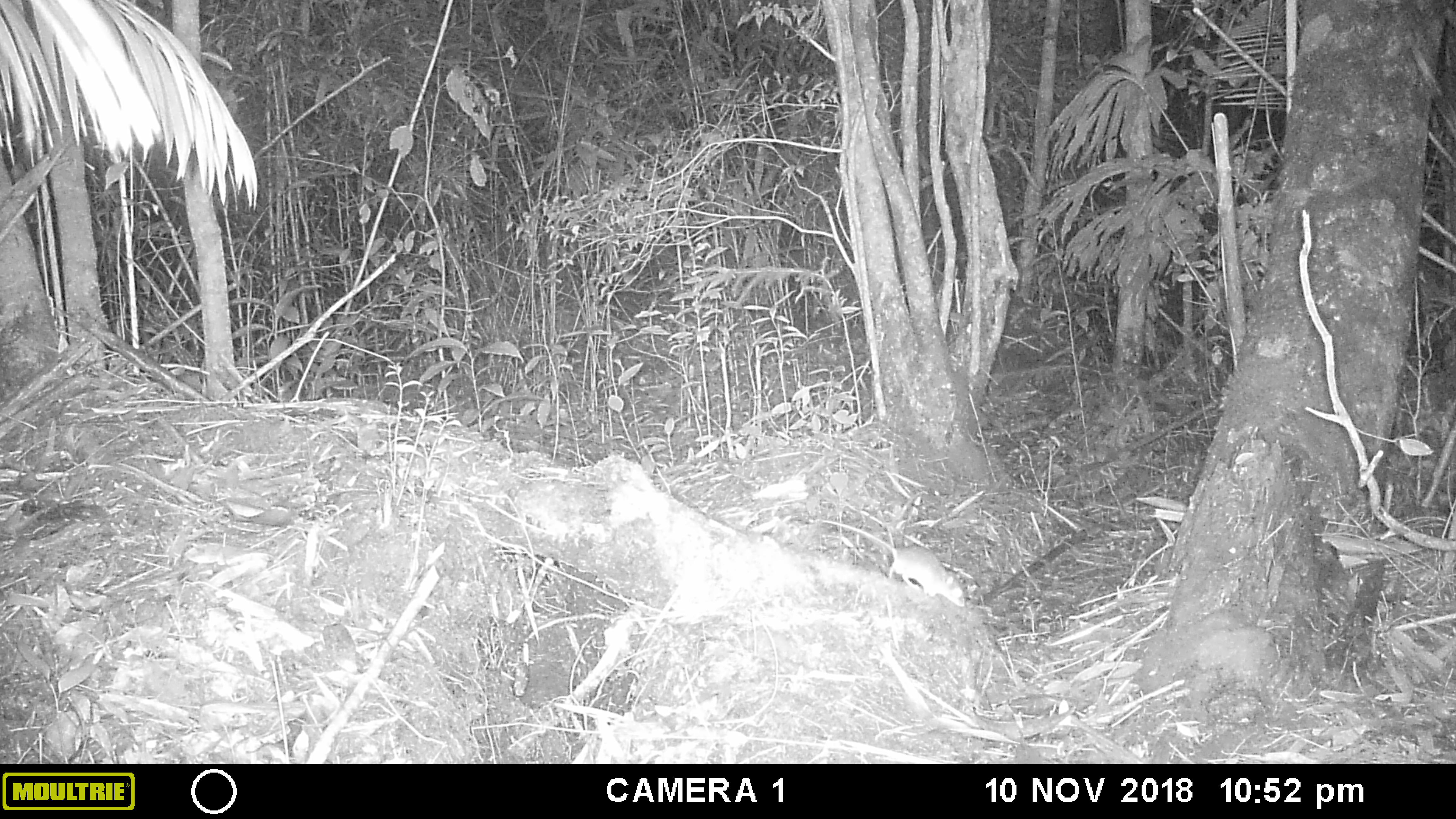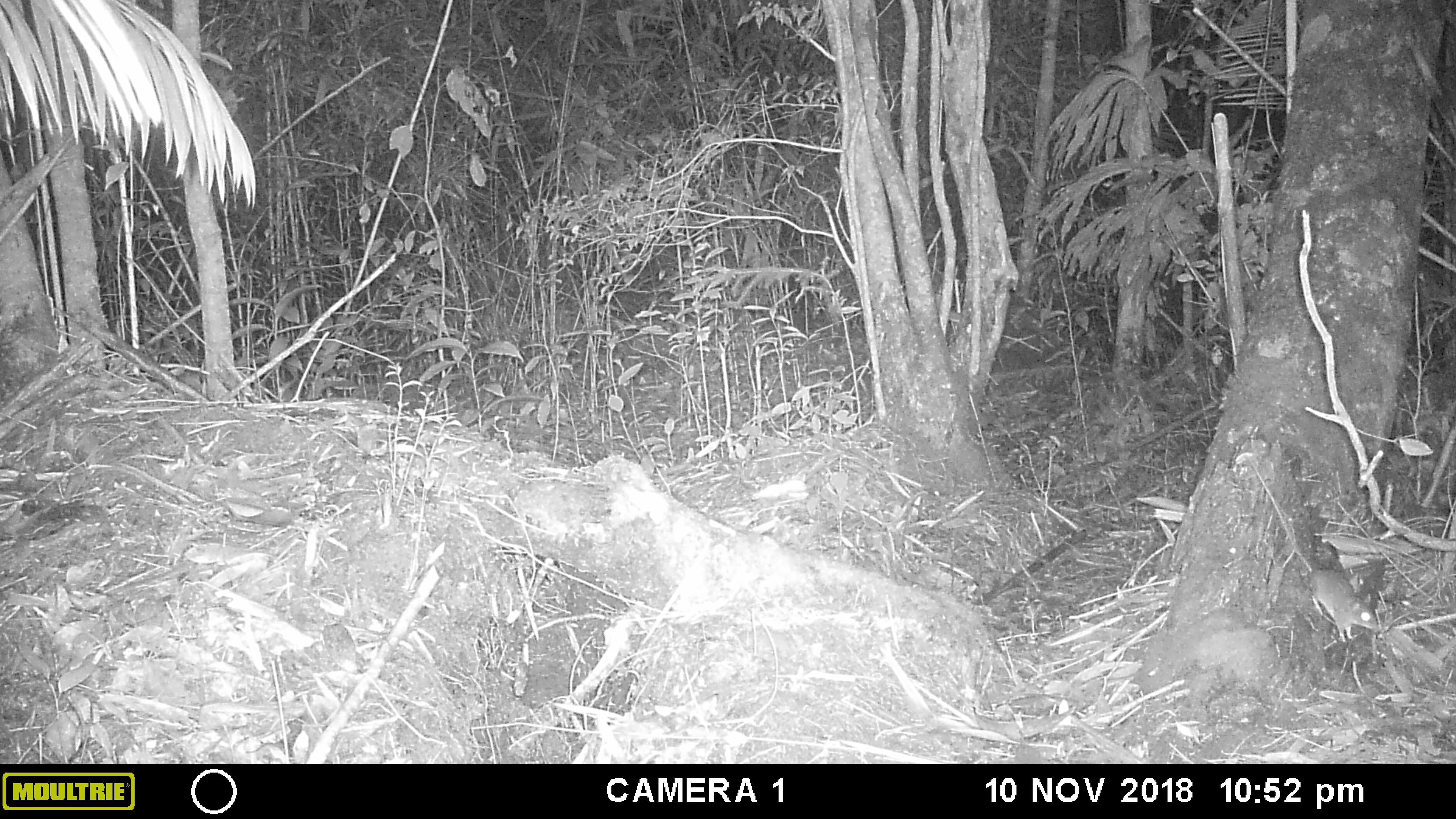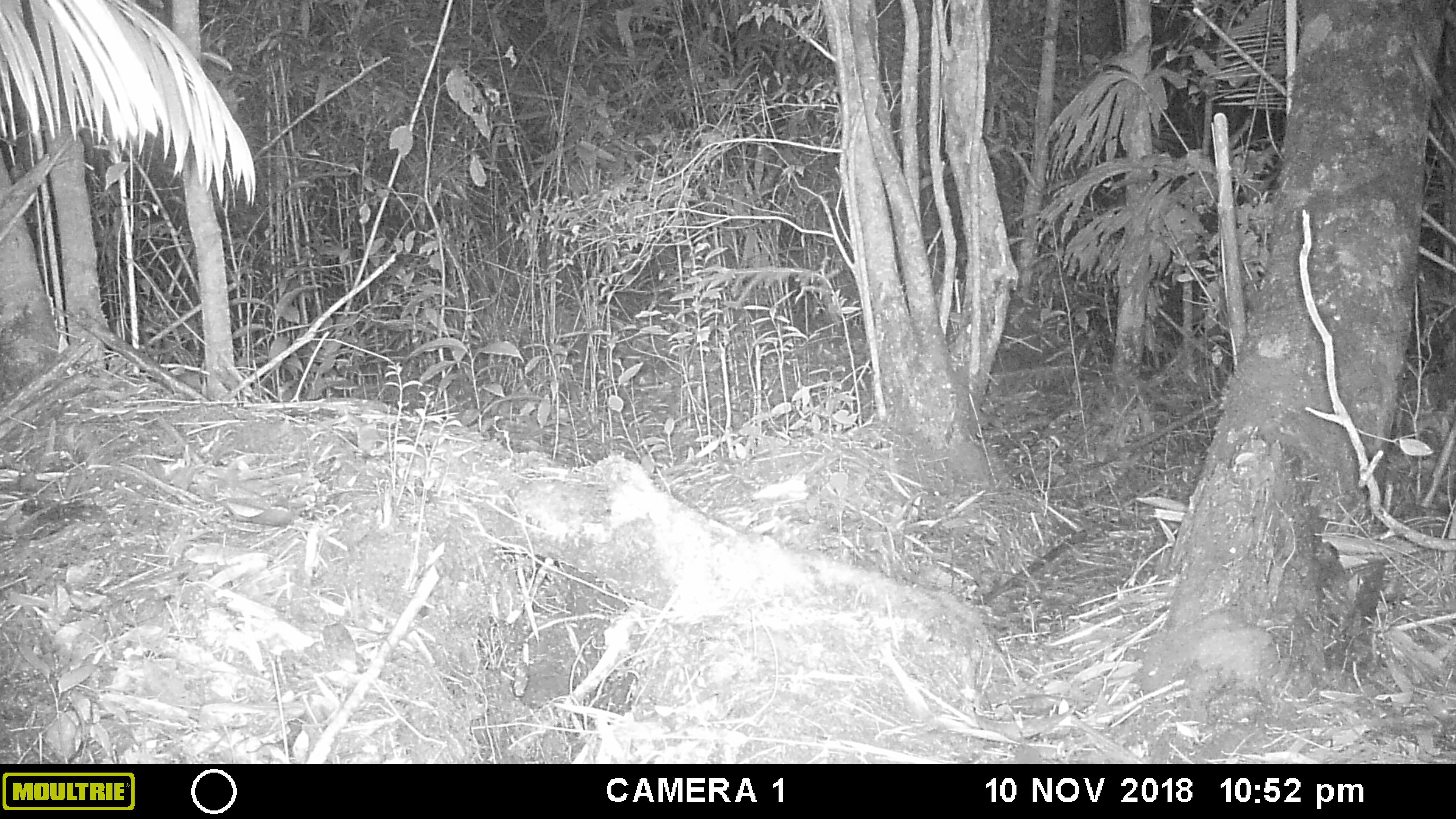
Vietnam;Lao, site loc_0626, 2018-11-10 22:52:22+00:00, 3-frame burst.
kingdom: Animalia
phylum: Chordata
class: Mammalia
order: Rodentia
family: Muridae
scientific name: Muridae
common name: old-world mice and rats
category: unidentified murid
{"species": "unidentified murid (old-world mice and rats) (Muridae)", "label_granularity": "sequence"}